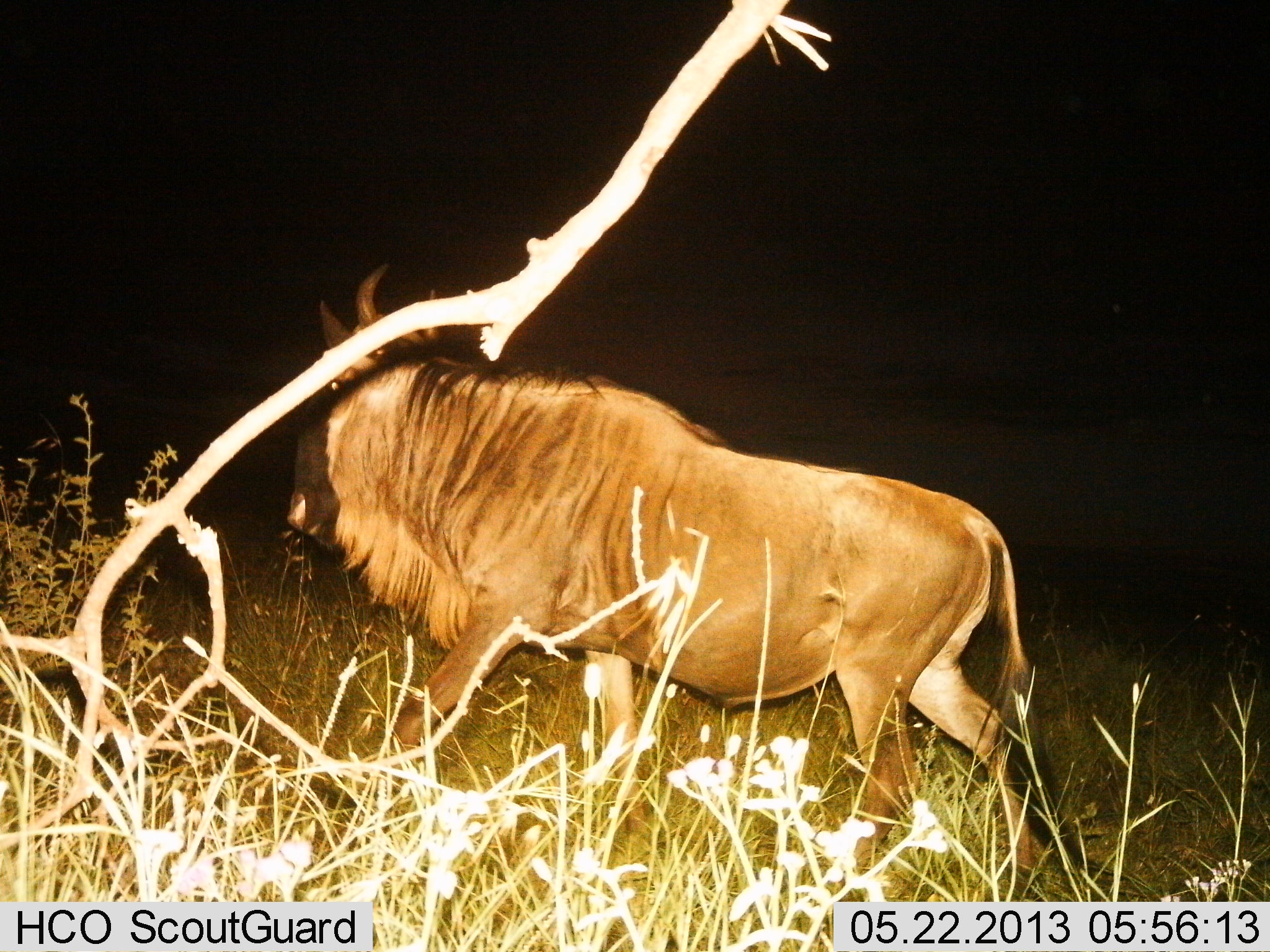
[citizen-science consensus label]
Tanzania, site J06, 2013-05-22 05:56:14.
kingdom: Animalia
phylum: Chordata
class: Mammalia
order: Artiodactyla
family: Bovidae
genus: Connochaetes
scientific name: Connochaetes taurinus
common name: blue wildebeest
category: wildebeest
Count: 1.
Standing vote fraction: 19%.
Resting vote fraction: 0%.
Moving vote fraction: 88%.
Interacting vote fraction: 0%.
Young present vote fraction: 0%.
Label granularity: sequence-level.